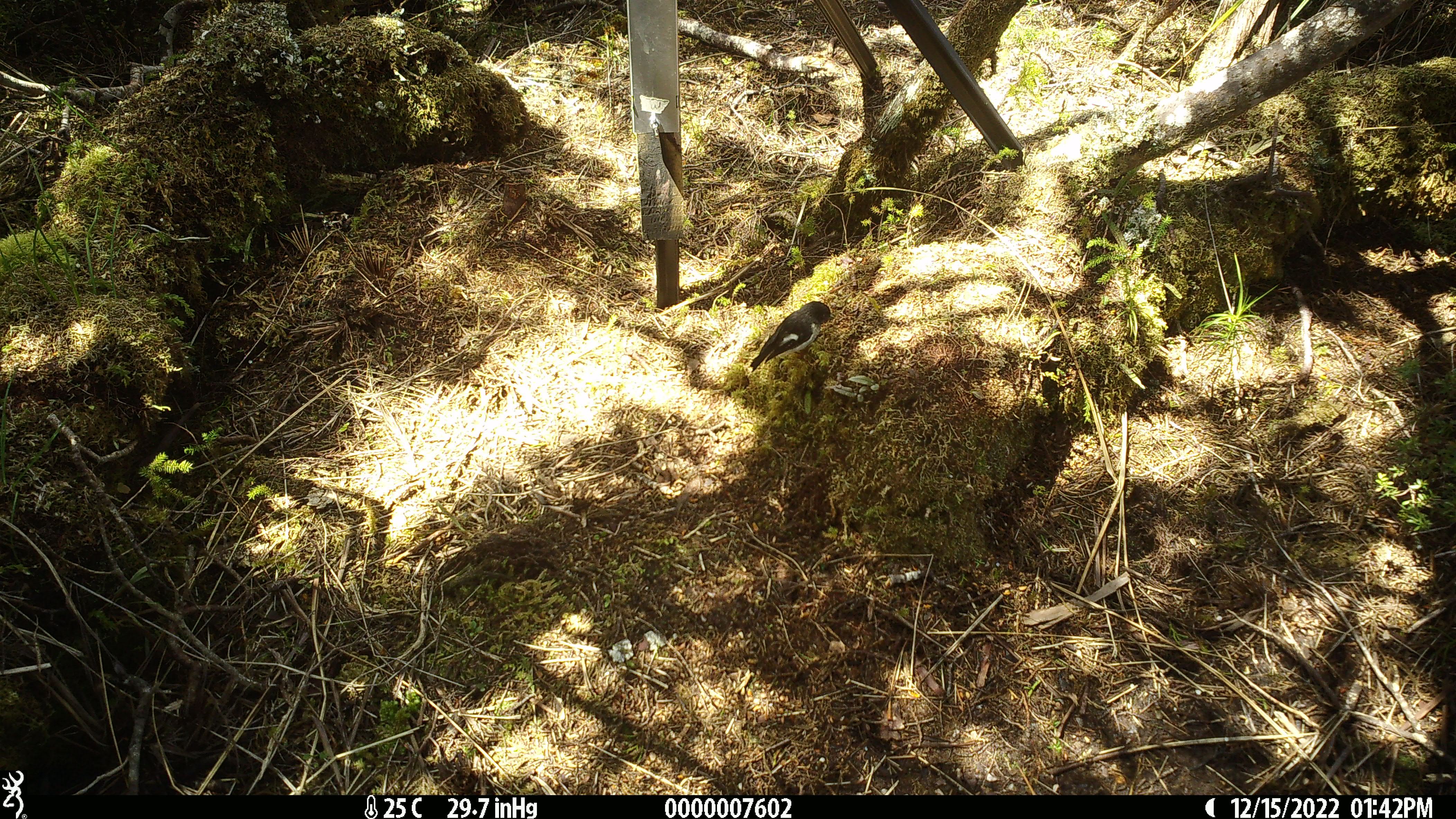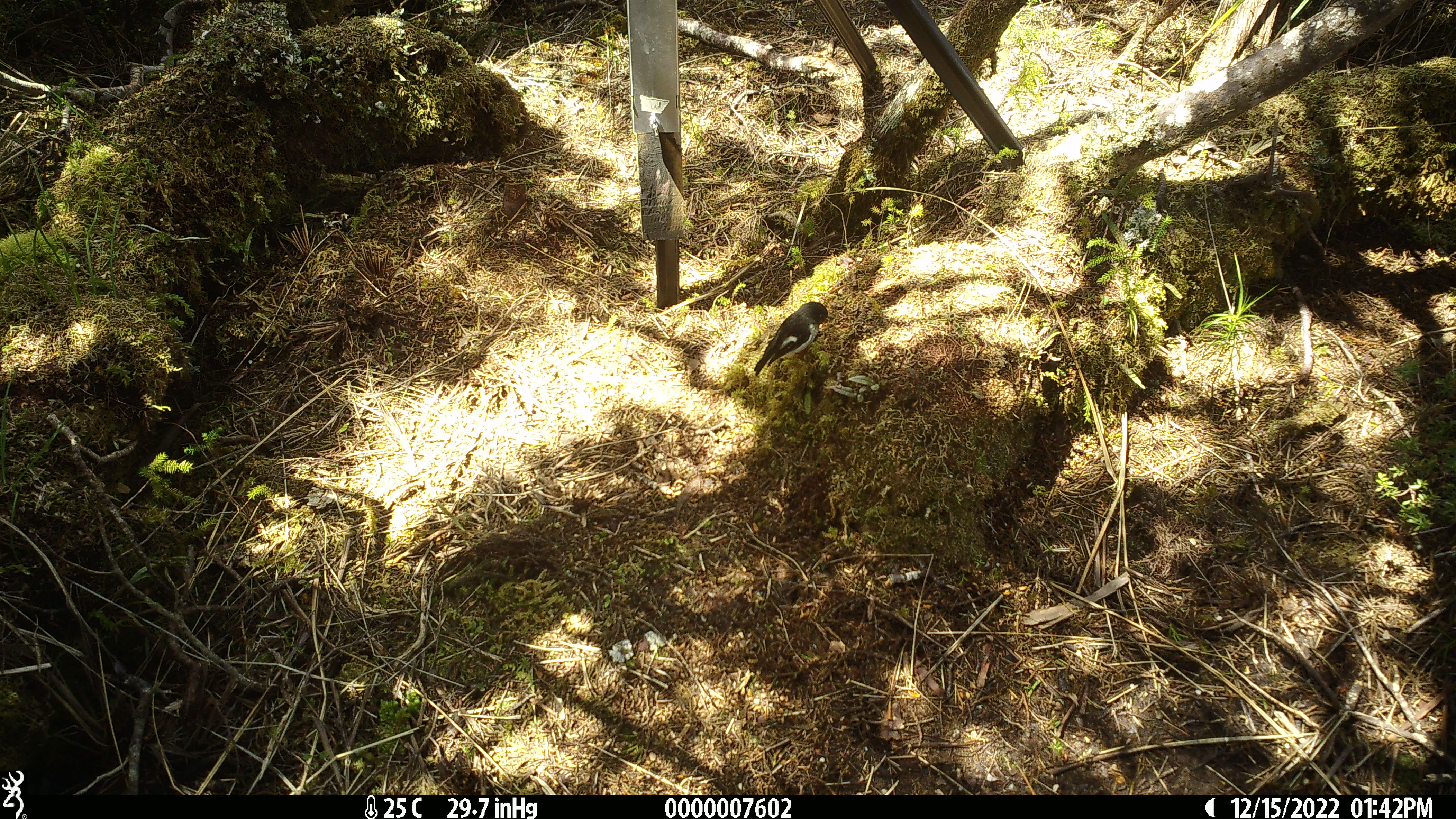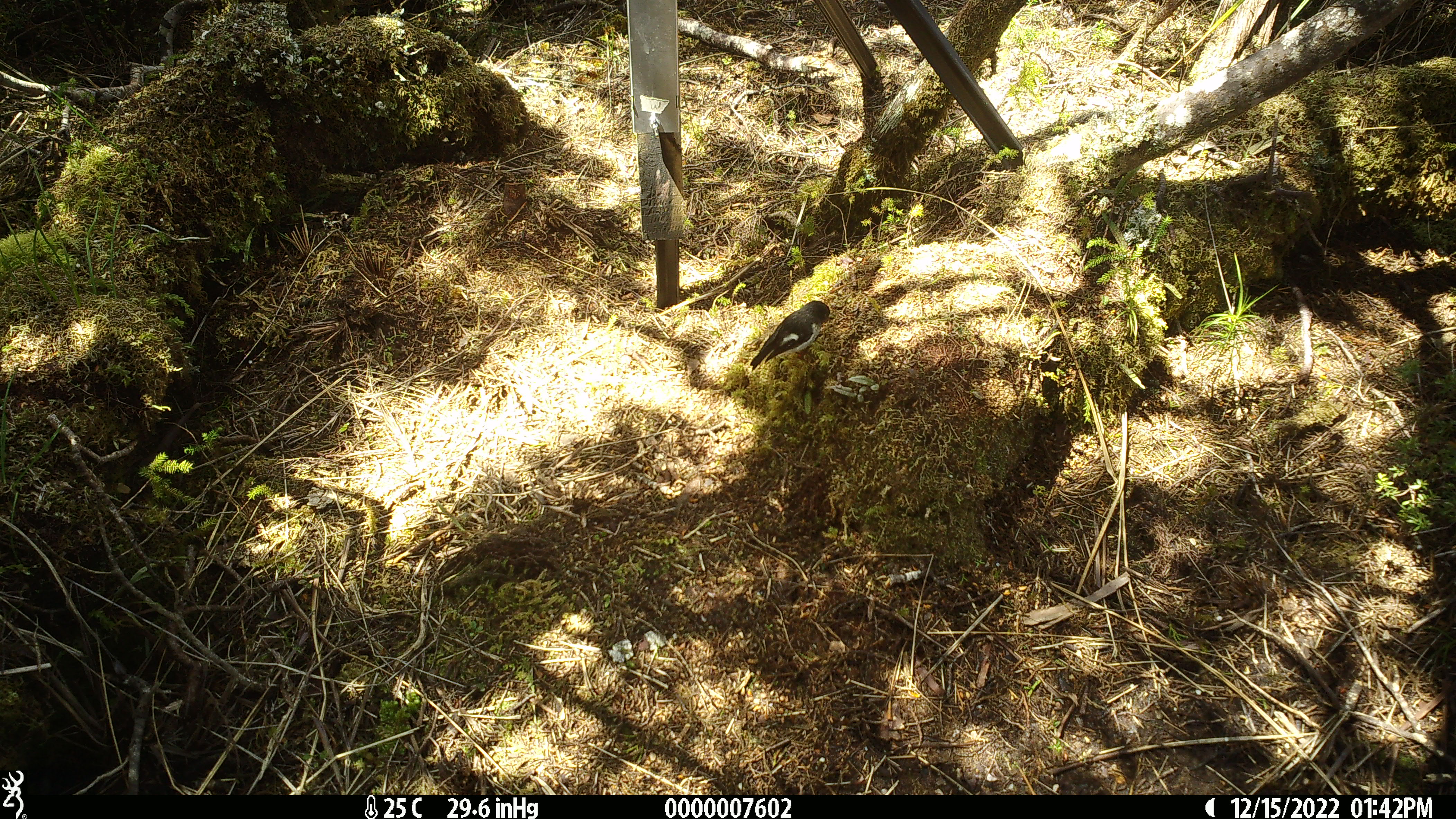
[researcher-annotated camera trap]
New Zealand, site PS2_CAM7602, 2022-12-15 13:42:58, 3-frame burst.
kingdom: Animalia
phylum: Chordata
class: Aves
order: Passeriformes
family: Petroicidae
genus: Petroica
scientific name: Petroica macrocephala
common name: tomtit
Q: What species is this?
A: Tomtit (Petroica macrocephala).